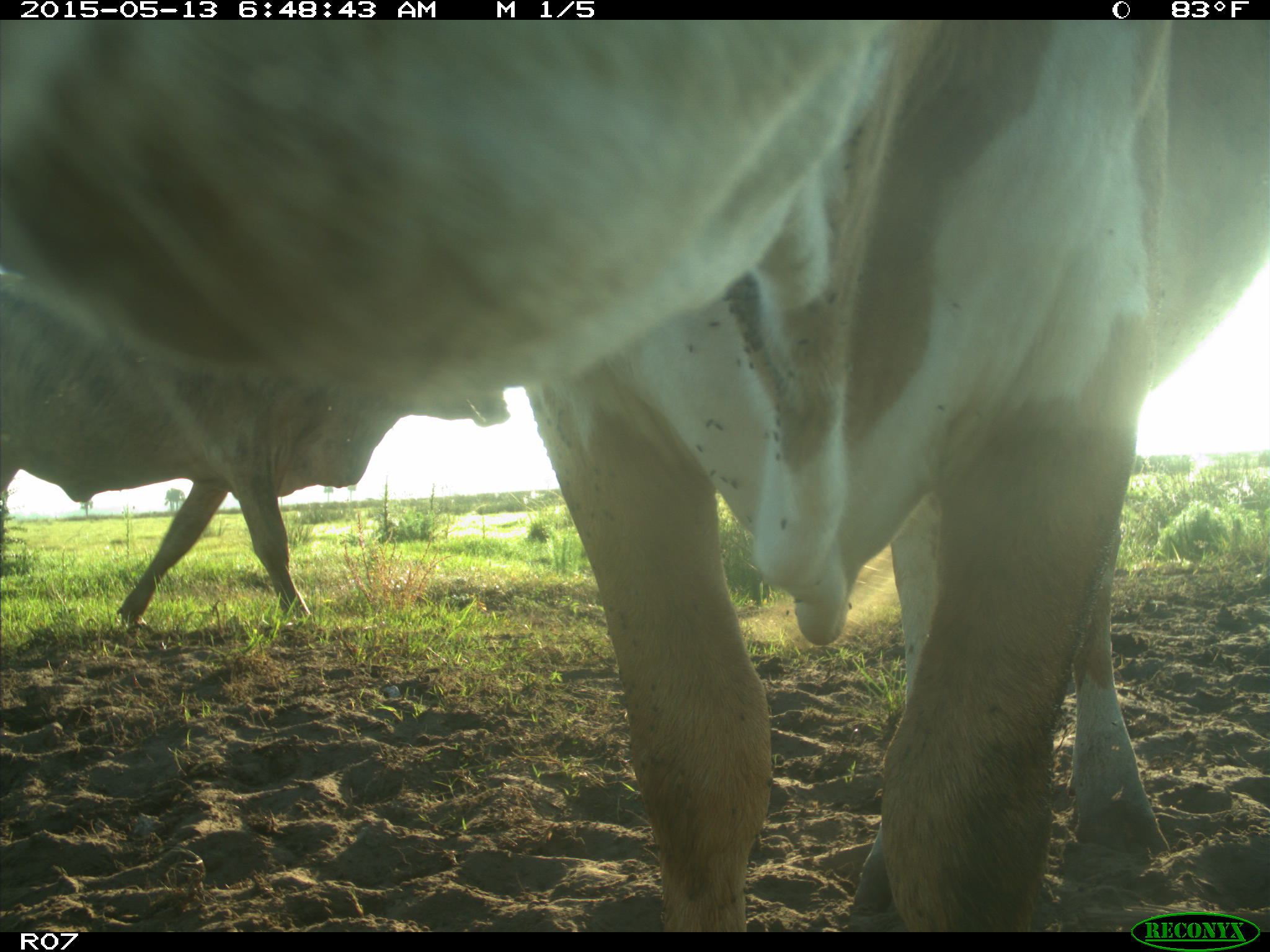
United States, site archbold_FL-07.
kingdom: Animalia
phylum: Chordata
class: Mammalia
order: Artiodactyla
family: Bovidae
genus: Bos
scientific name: Bos taurus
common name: domestic cow